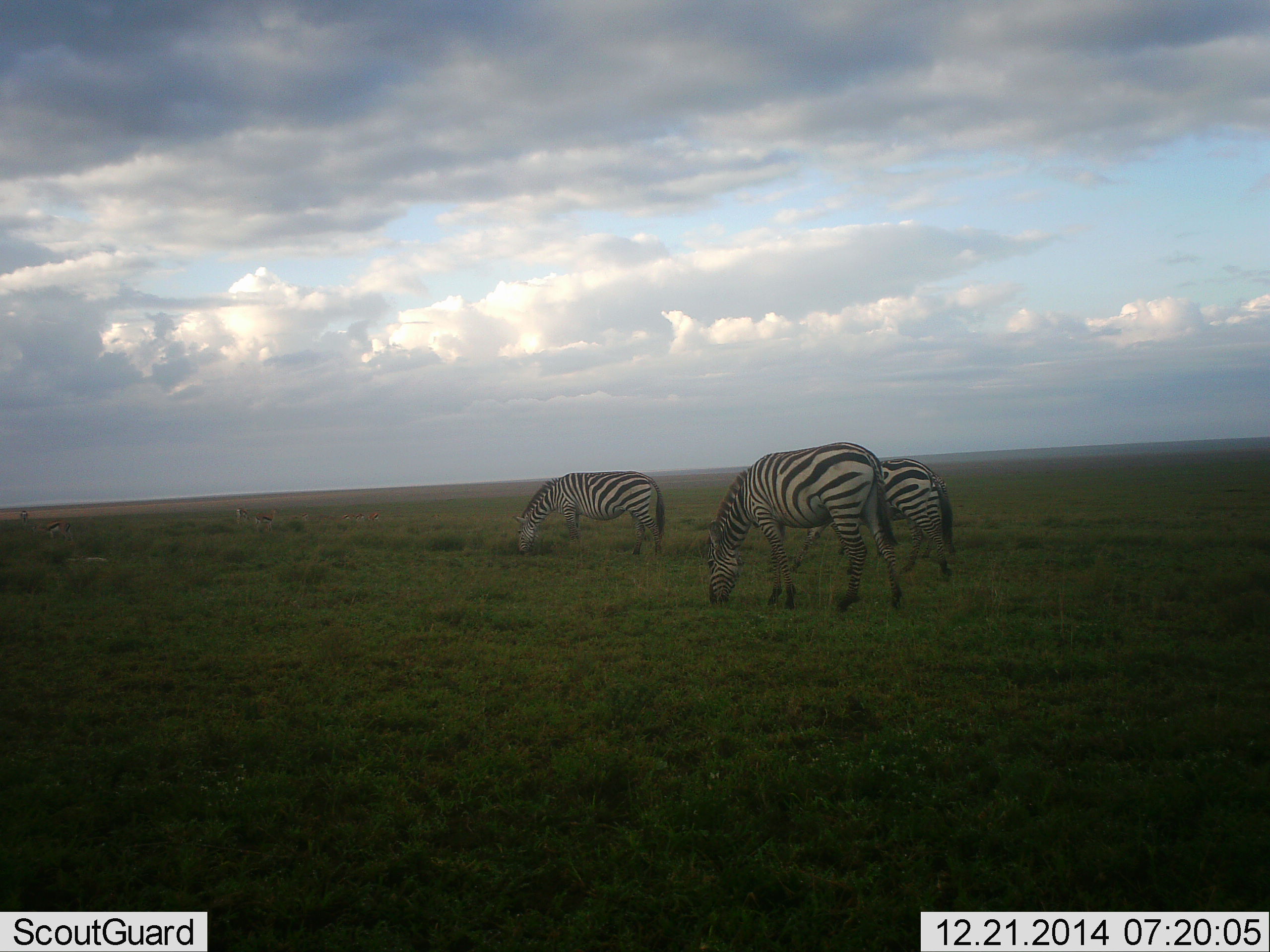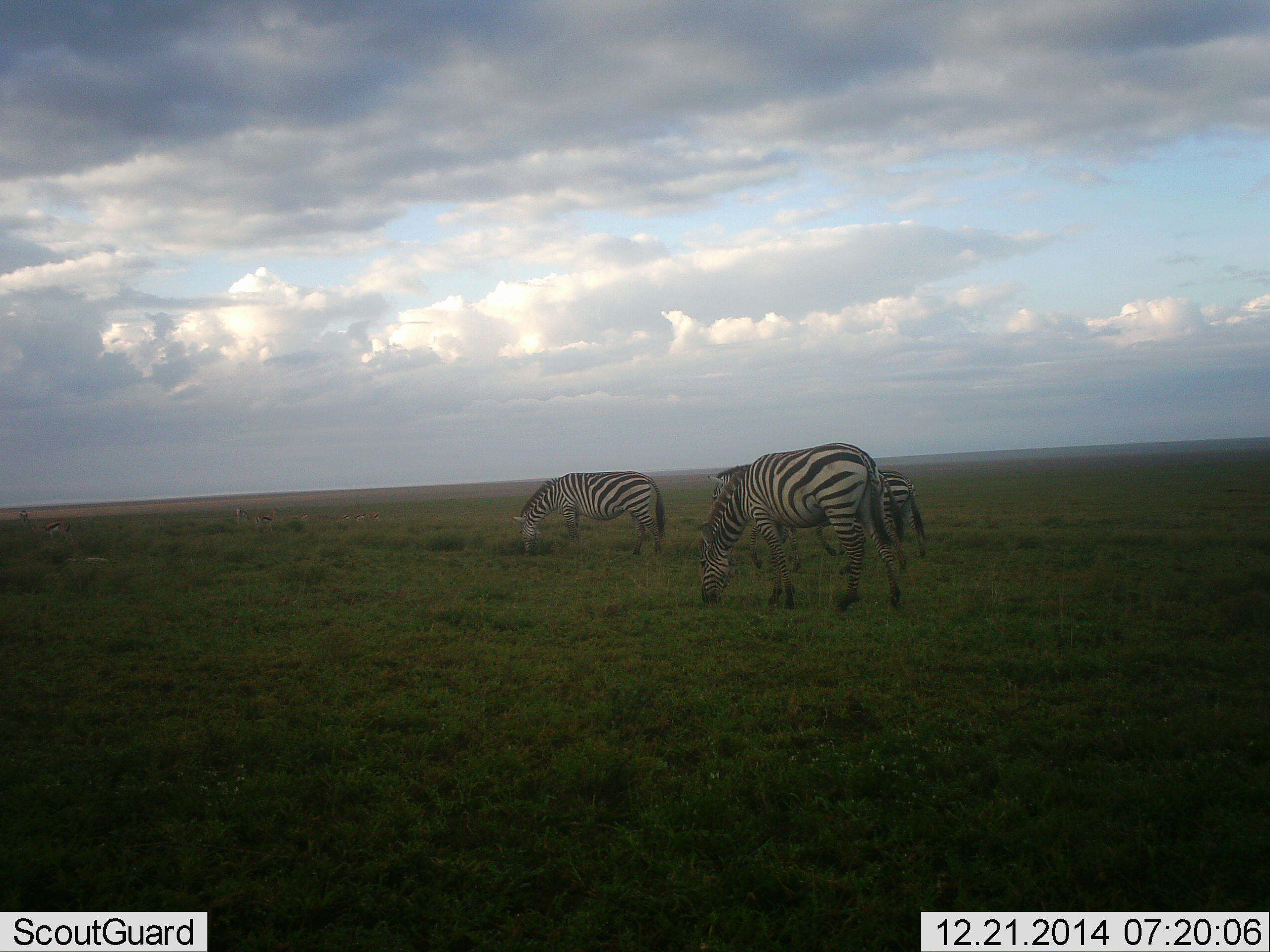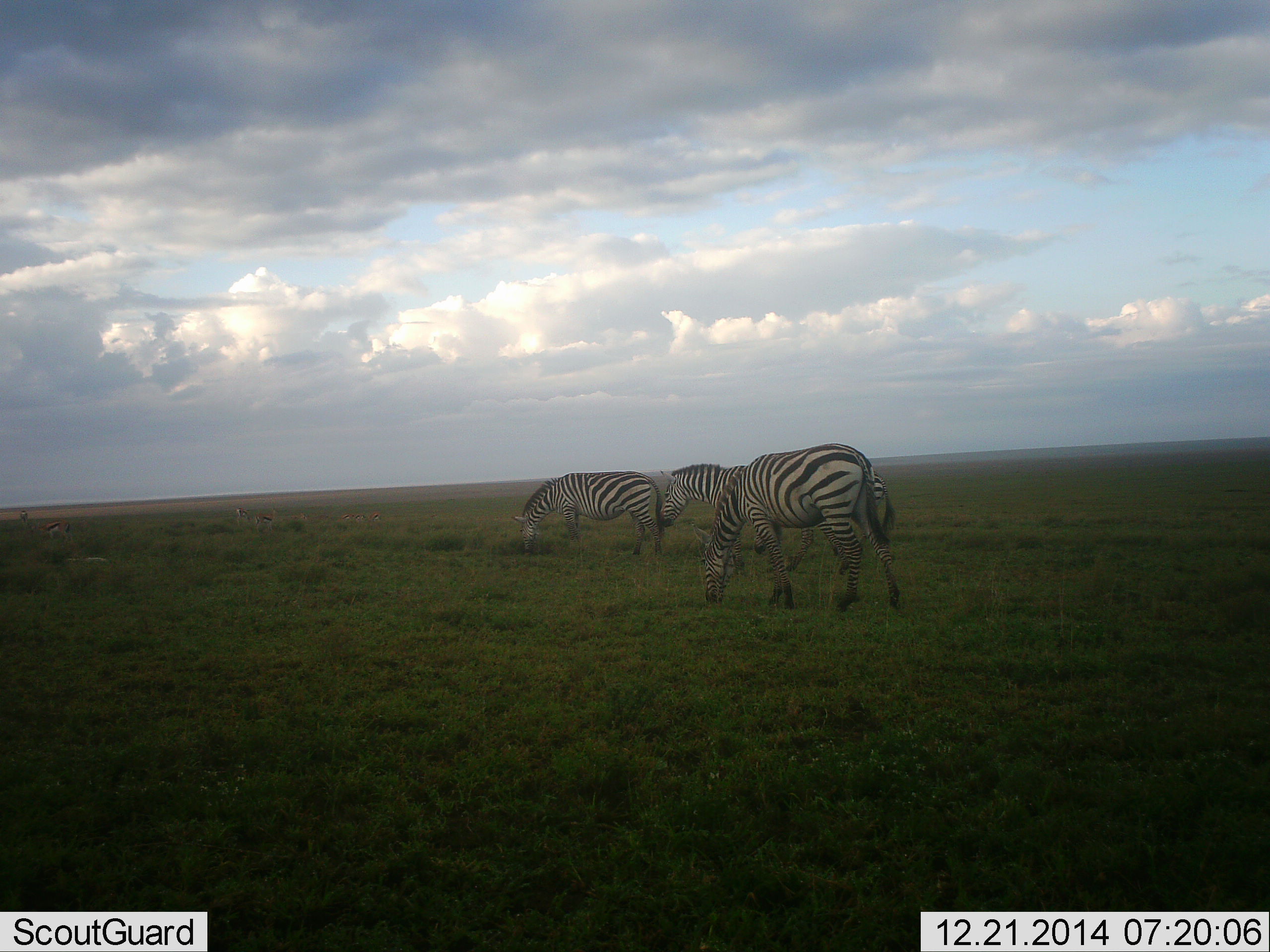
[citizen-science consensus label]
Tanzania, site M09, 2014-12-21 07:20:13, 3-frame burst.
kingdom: Animalia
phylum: Chordata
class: Mammalia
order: Perissodactyla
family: Equidae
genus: Equus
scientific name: Equus quagga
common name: plains zebra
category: zebra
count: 3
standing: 31%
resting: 8%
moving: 62%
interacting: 0%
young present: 8%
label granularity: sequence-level